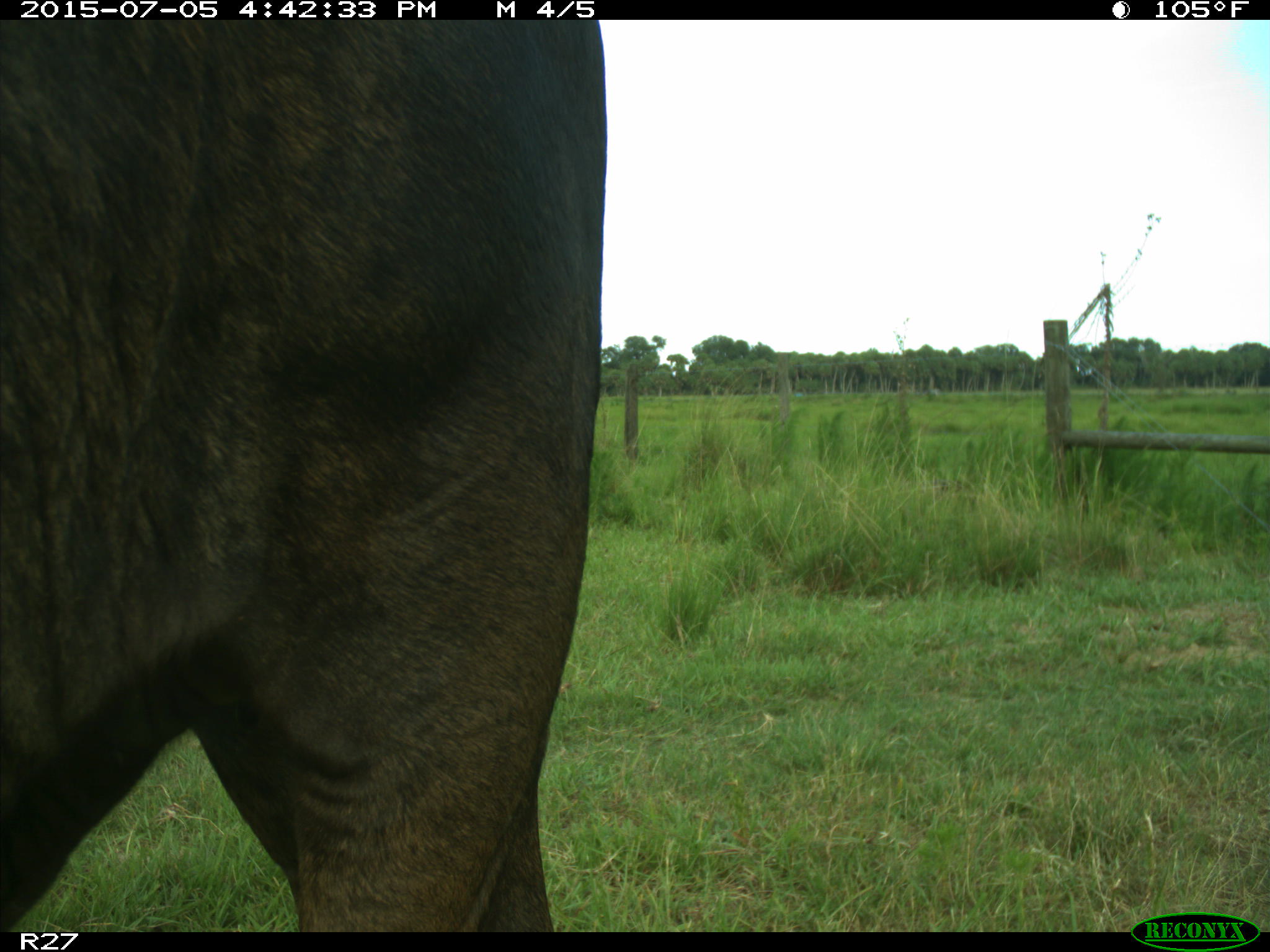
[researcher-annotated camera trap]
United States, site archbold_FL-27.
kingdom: Animalia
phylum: Chordata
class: Mammalia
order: Artiodactyla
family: Bovidae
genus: Bos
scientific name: Bos taurus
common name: domestic cow